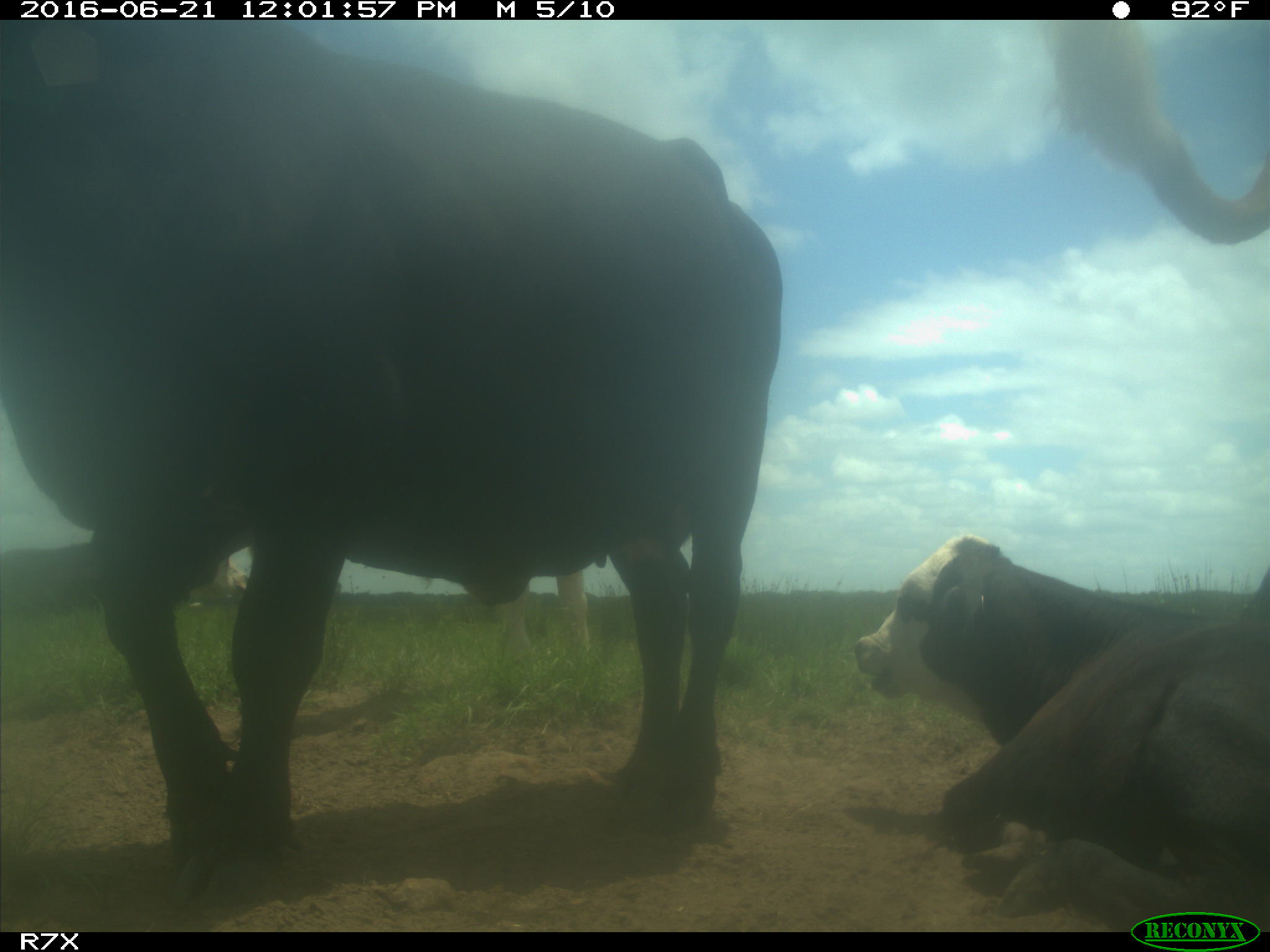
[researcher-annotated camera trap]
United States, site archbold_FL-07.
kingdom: Animalia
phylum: Chordata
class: Mammalia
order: Artiodactyla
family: Bovidae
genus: Bos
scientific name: Bos taurus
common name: domestic cow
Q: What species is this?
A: Bos taurus (domestic cow).